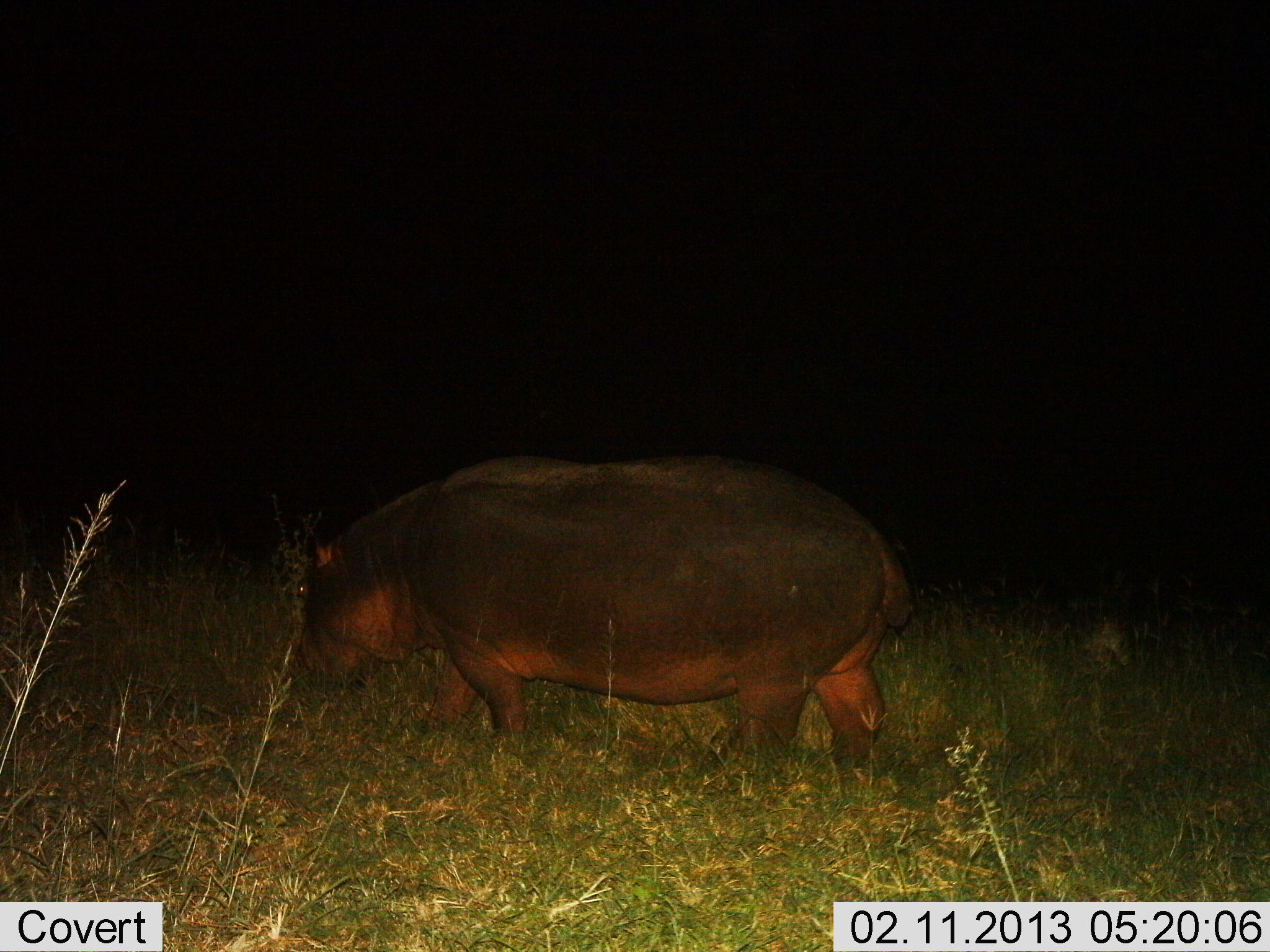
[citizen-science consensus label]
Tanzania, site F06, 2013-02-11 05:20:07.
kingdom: Animalia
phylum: Chordata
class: Mammalia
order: Artiodactyla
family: Hippopotamidae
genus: Hippopotamus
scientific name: Hippopotamus amphibius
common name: hippopotamus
Hippopotamus (Hippopotamus amphibius), count 1. Behavior (volunteer vote fractions): standing 11%, resting 0%, moving 62%, interacting 0%. Young present (vote fraction): 0%. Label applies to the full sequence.